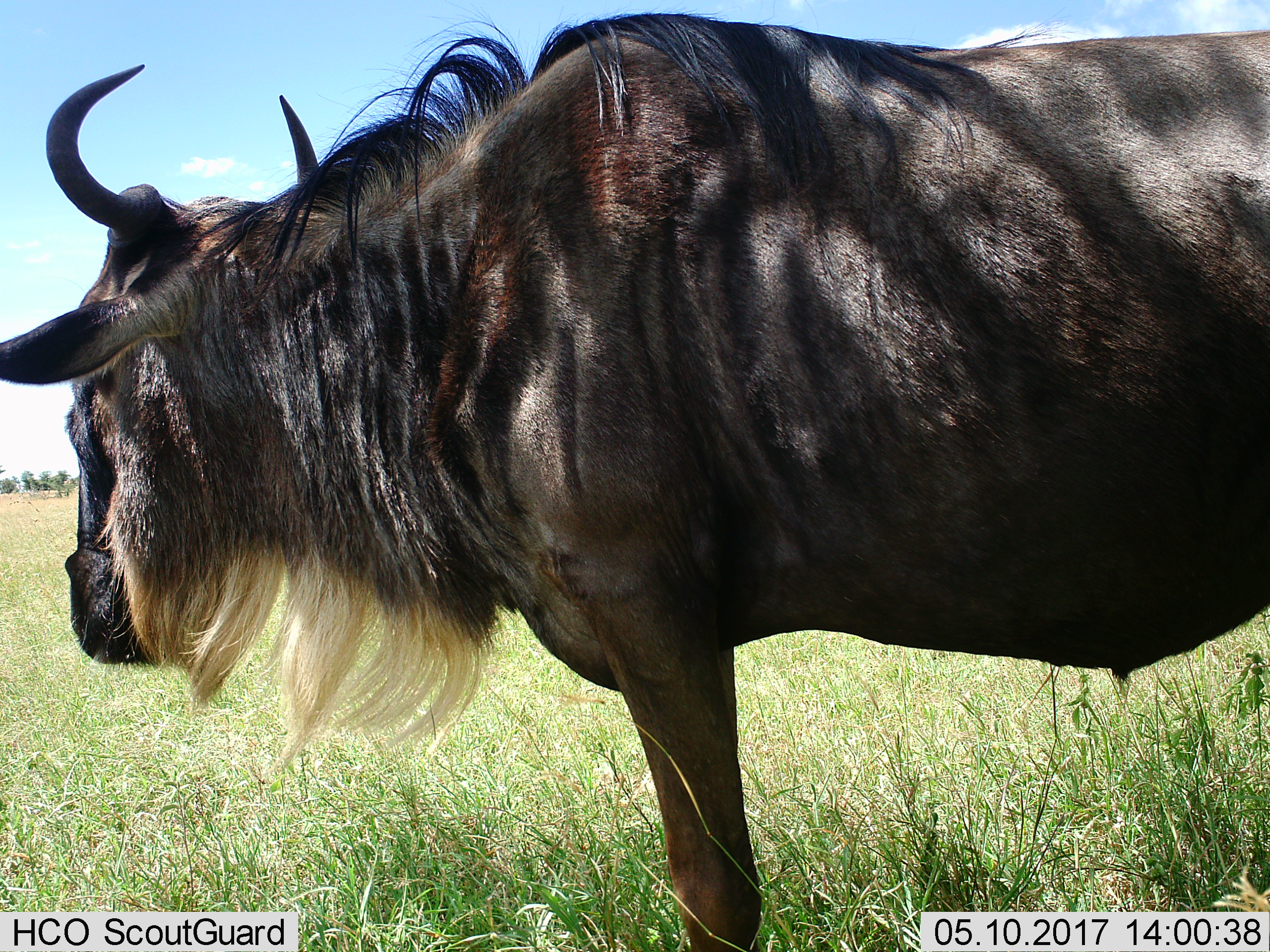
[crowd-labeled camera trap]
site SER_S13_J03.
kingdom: Animalia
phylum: Chordata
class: Mammalia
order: Artiodactyla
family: Bovidae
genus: Connochaetes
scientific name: Connochaetes taurinus taurinus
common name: blue wildebeest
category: wildebeestblue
Wildebeestblue (blue wildebeest) (Connochaetes taurinus taurinus), count 1. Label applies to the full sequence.